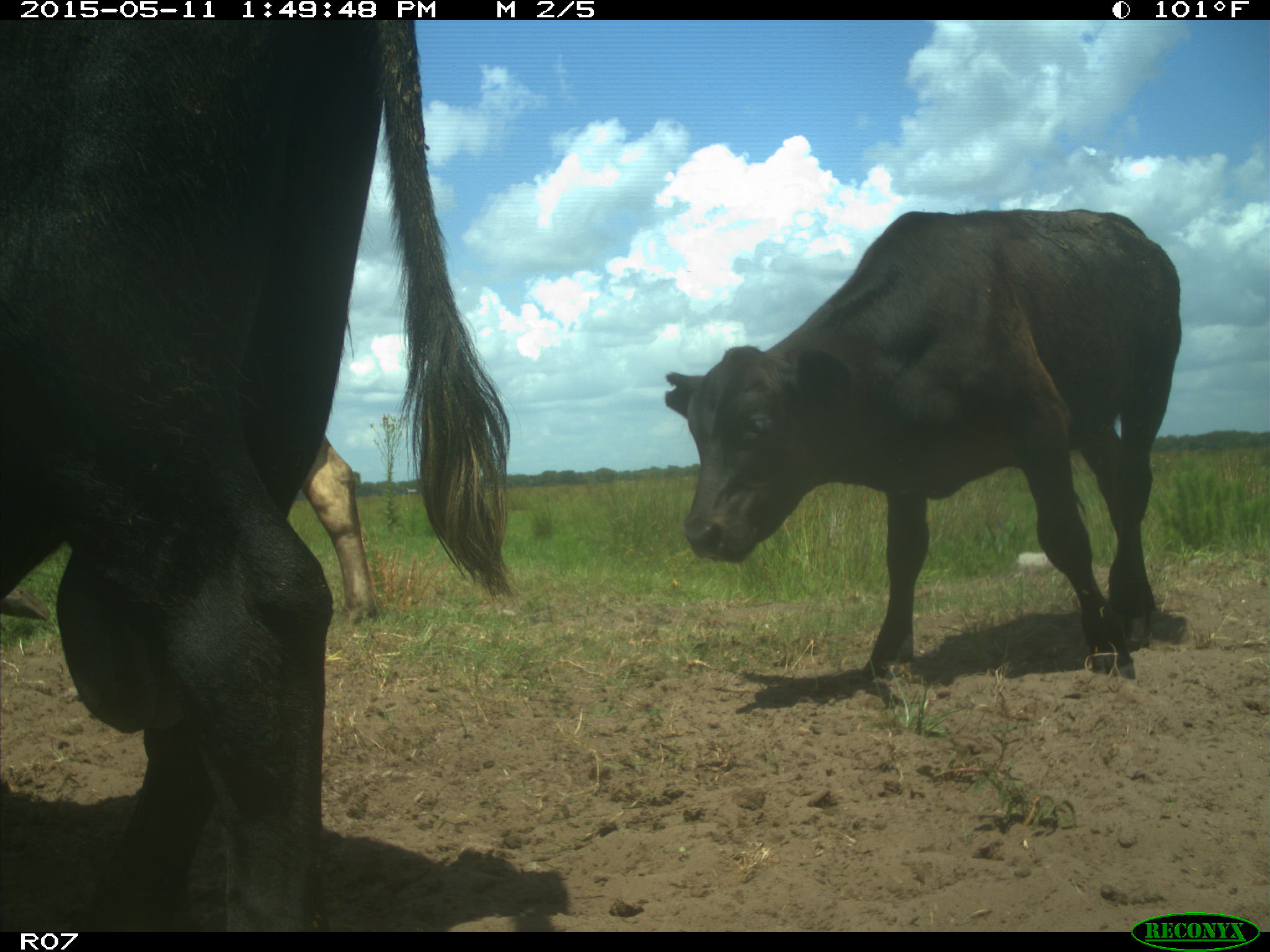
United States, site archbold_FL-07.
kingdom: Animalia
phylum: Chordata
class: Mammalia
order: Artiodactyla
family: Bovidae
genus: Bos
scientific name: Bos taurus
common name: domestic cow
Bos taurus (domestic cow).